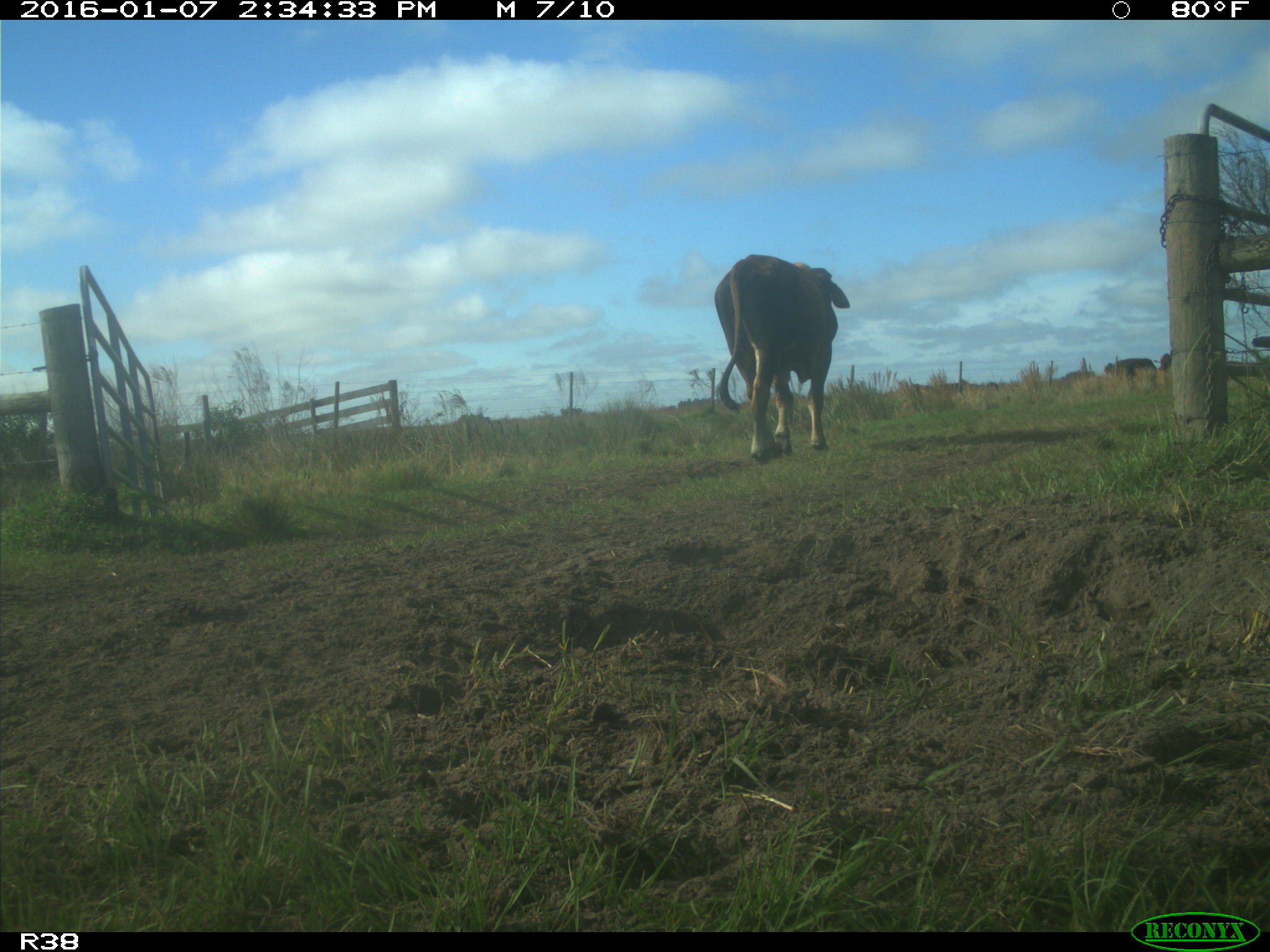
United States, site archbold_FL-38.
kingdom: Animalia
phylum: Chordata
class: Mammalia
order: Artiodactyla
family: Bovidae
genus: Bos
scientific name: Bos taurus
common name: domestic cow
Bos taurus (domestic cow).